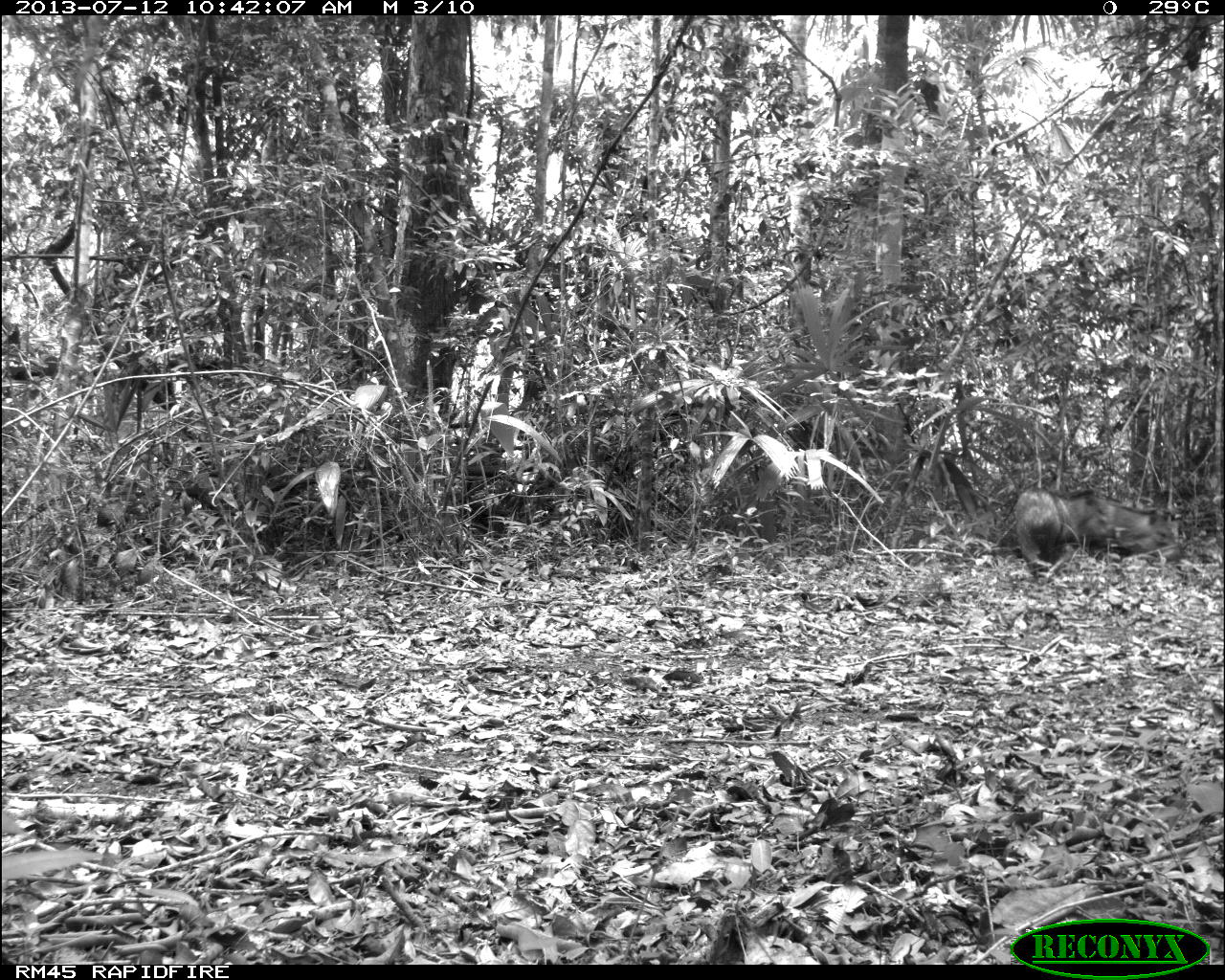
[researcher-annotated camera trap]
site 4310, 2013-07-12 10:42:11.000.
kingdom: Animalia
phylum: Chordata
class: Mammalia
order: Artiodactyla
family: Tayassuidae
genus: Pecari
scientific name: Pecari tajacu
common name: collared peccary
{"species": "Pecari tajacu (collared peccary)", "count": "13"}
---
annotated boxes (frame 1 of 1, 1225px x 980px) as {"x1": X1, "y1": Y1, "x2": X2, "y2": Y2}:
pecari tajacu: {"x1": 1012, "y1": 488, "x2": 1118, "y2": 567}; {"x1": 1084, "y1": 489, "x2": 1181, "y2": 558}